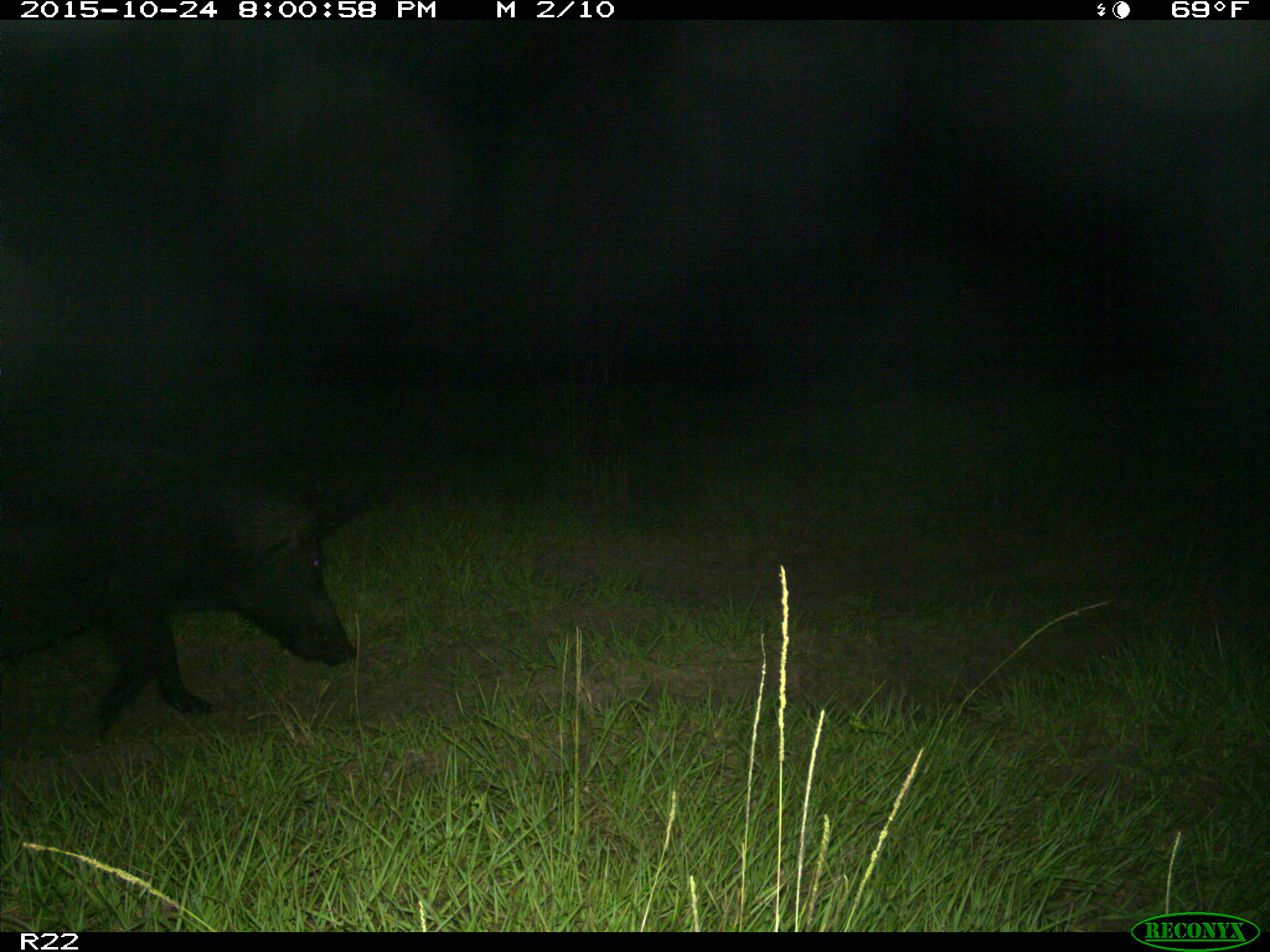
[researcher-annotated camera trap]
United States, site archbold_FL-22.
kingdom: Animalia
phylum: Chordata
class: Mammalia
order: Artiodactyla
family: Suidae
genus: Sus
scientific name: Sus scrofa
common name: wild boar